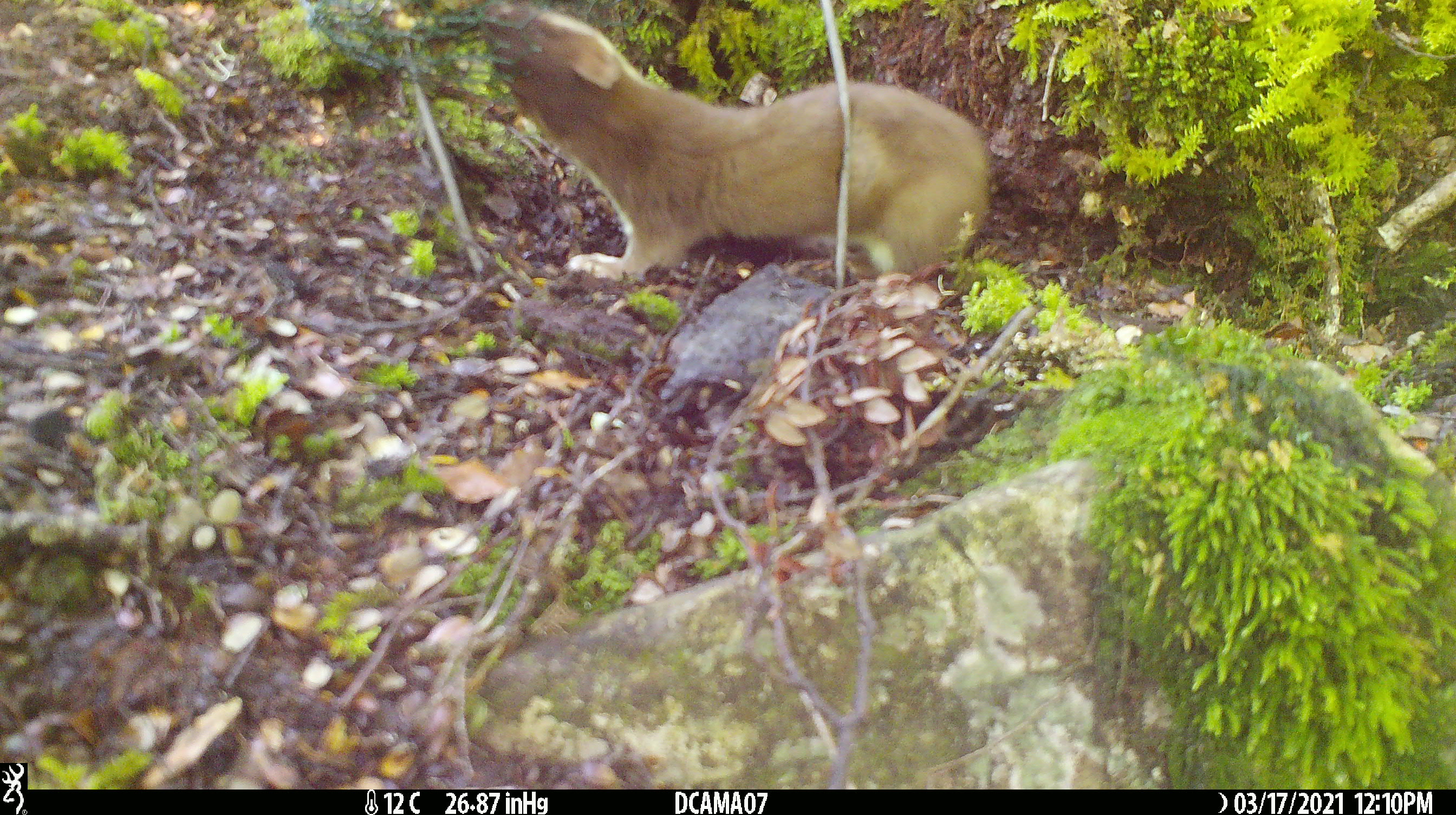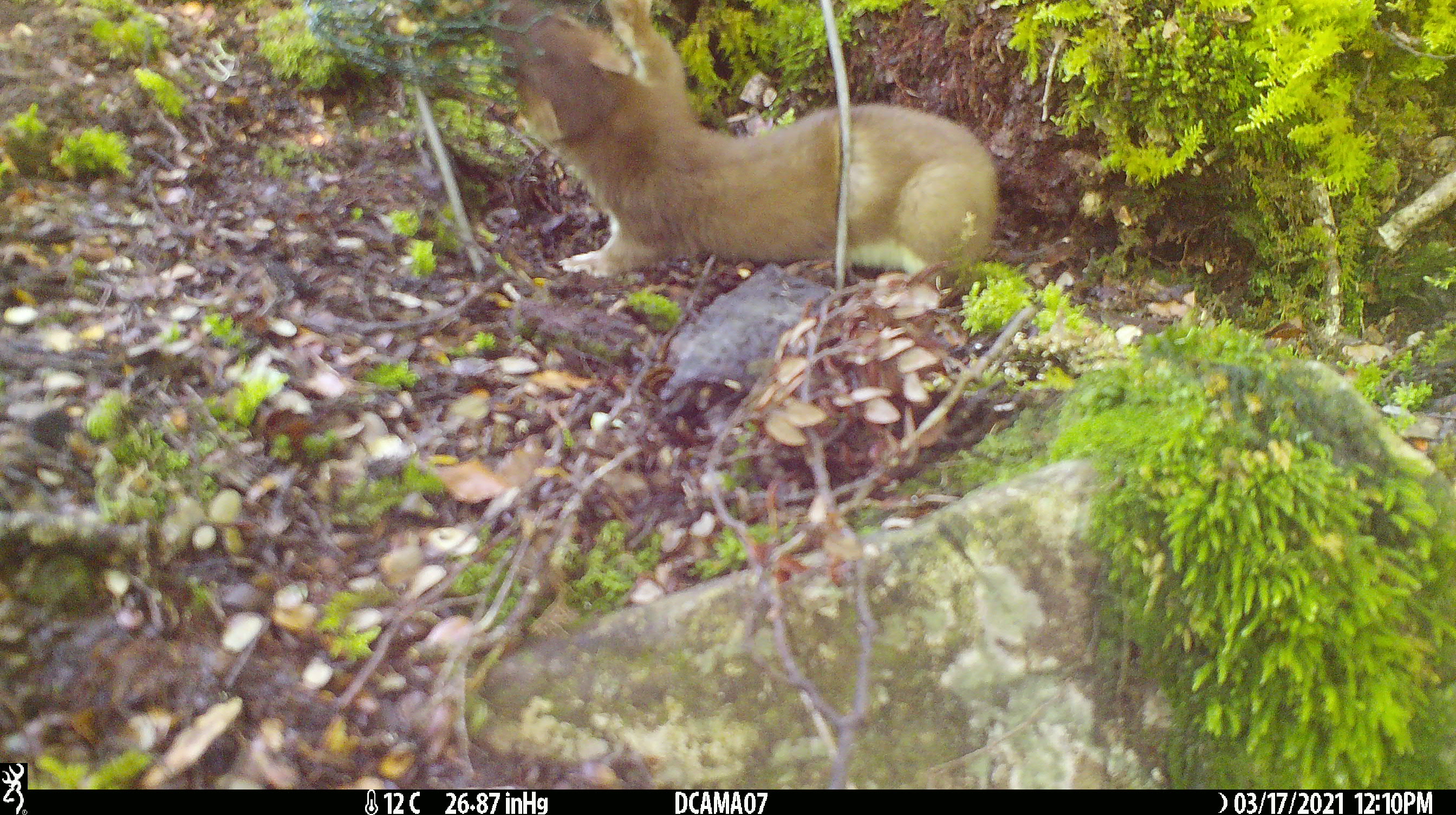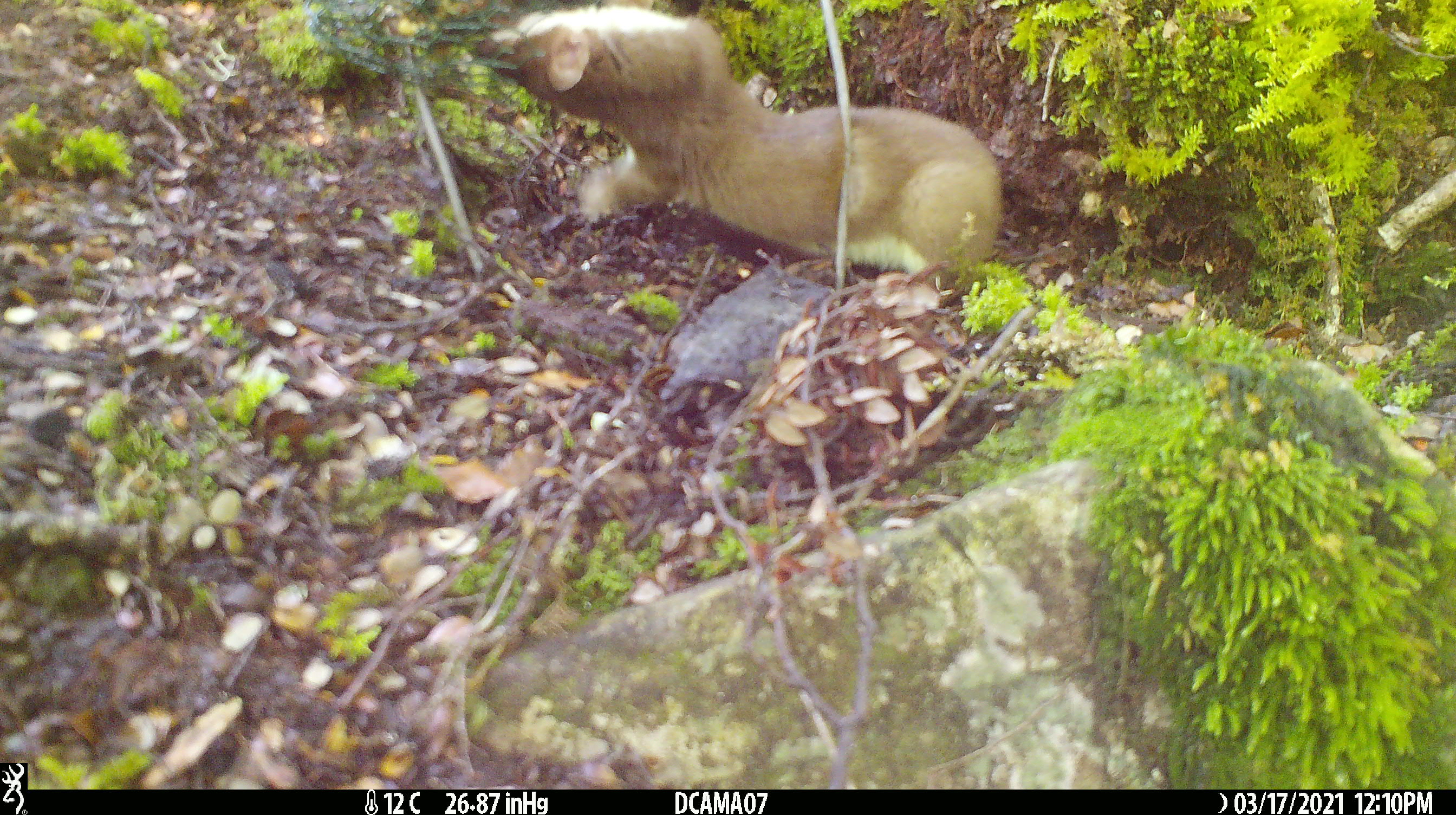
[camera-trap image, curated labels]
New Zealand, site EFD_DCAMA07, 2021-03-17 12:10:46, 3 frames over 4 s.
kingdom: Animalia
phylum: Chordata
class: Mammalia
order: Carnivora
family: Mustelidae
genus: Mustela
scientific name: Mustela erminea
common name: stoat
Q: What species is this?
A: Stoat (Mustela erminea).